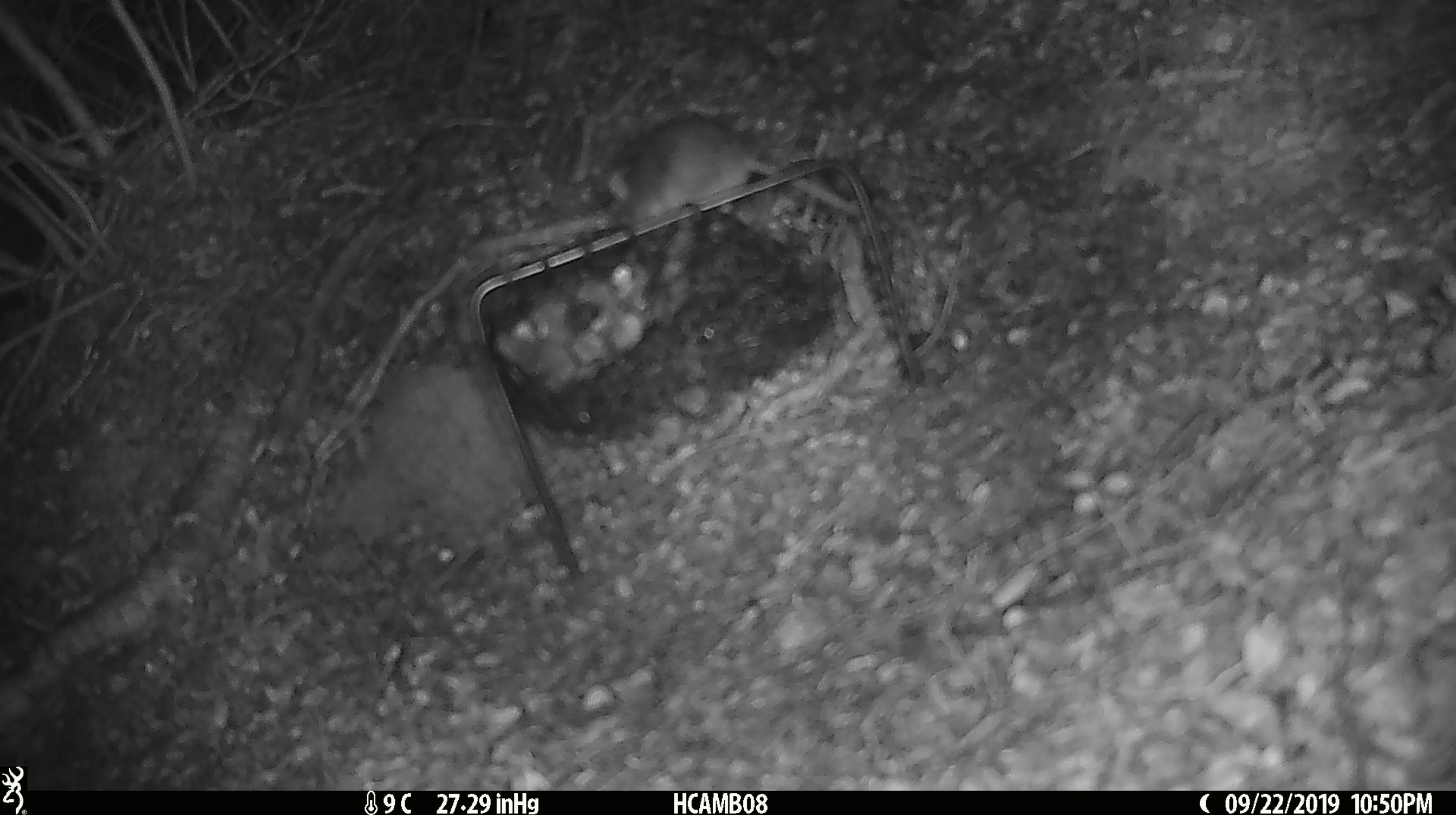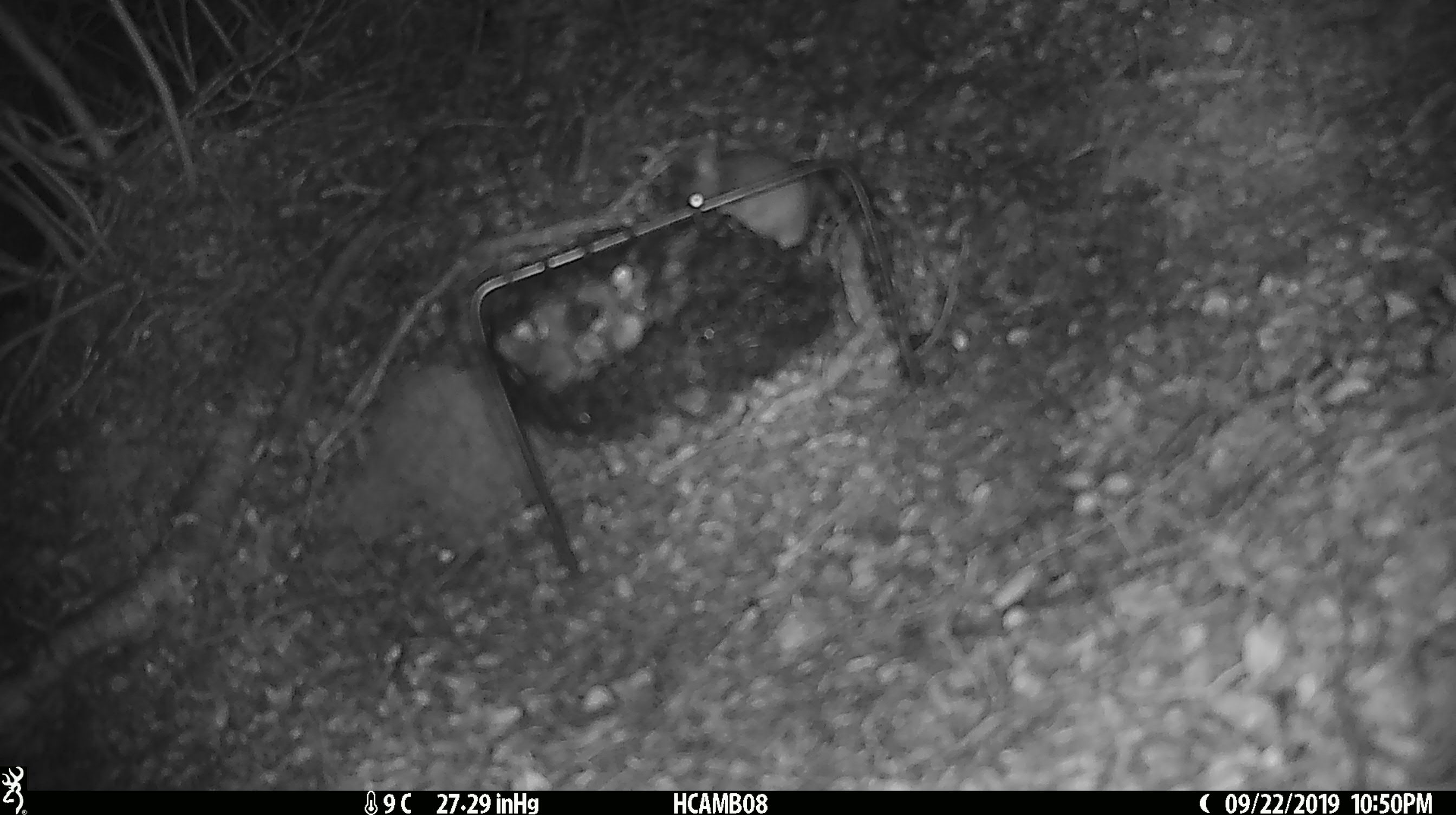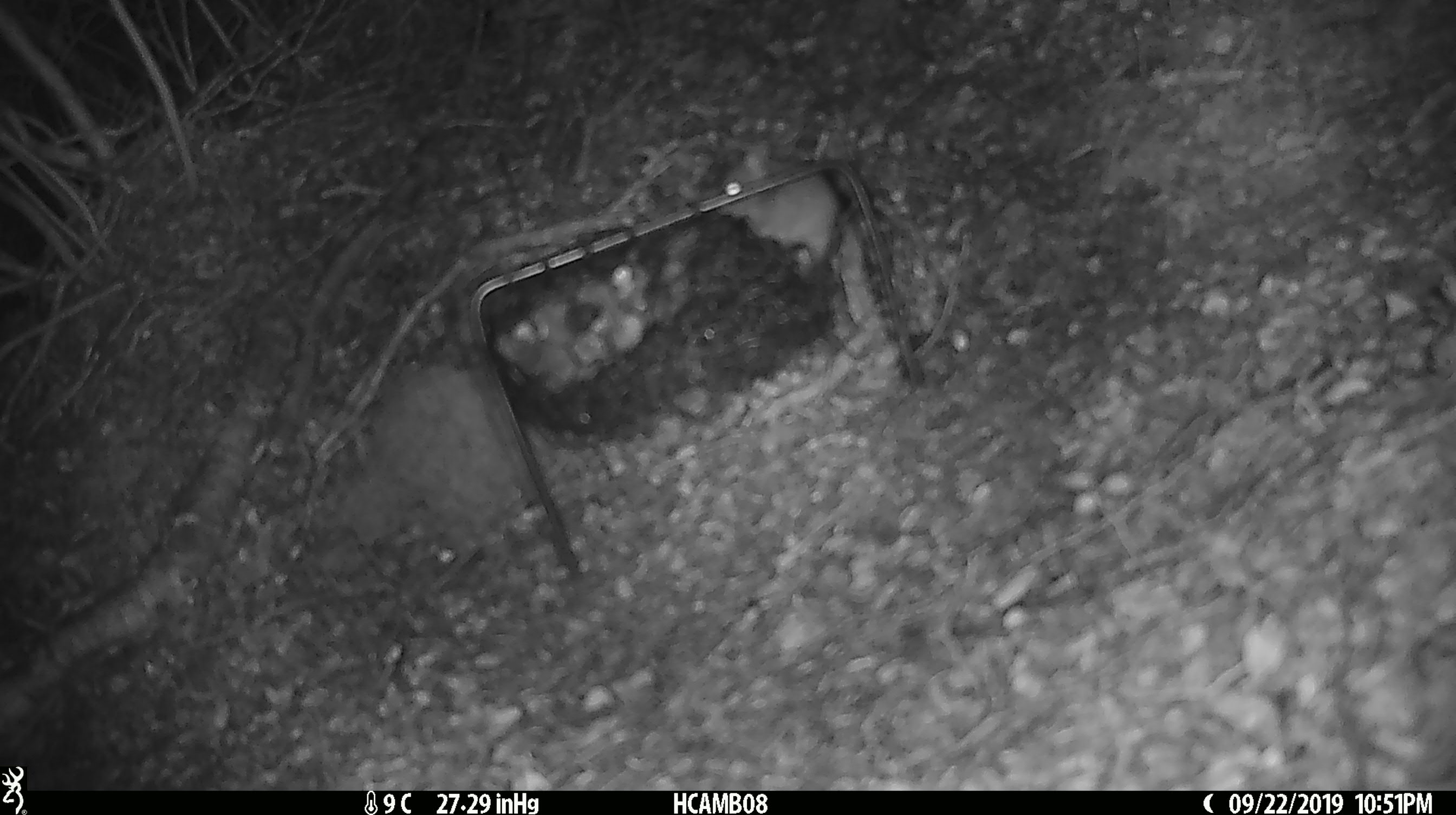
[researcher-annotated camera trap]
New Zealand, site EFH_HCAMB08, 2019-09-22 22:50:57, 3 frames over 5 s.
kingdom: Animalia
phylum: Chordata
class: Mammalia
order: Rodentia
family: Muridae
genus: Mus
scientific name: Mus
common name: mouse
Mouse (Mus).